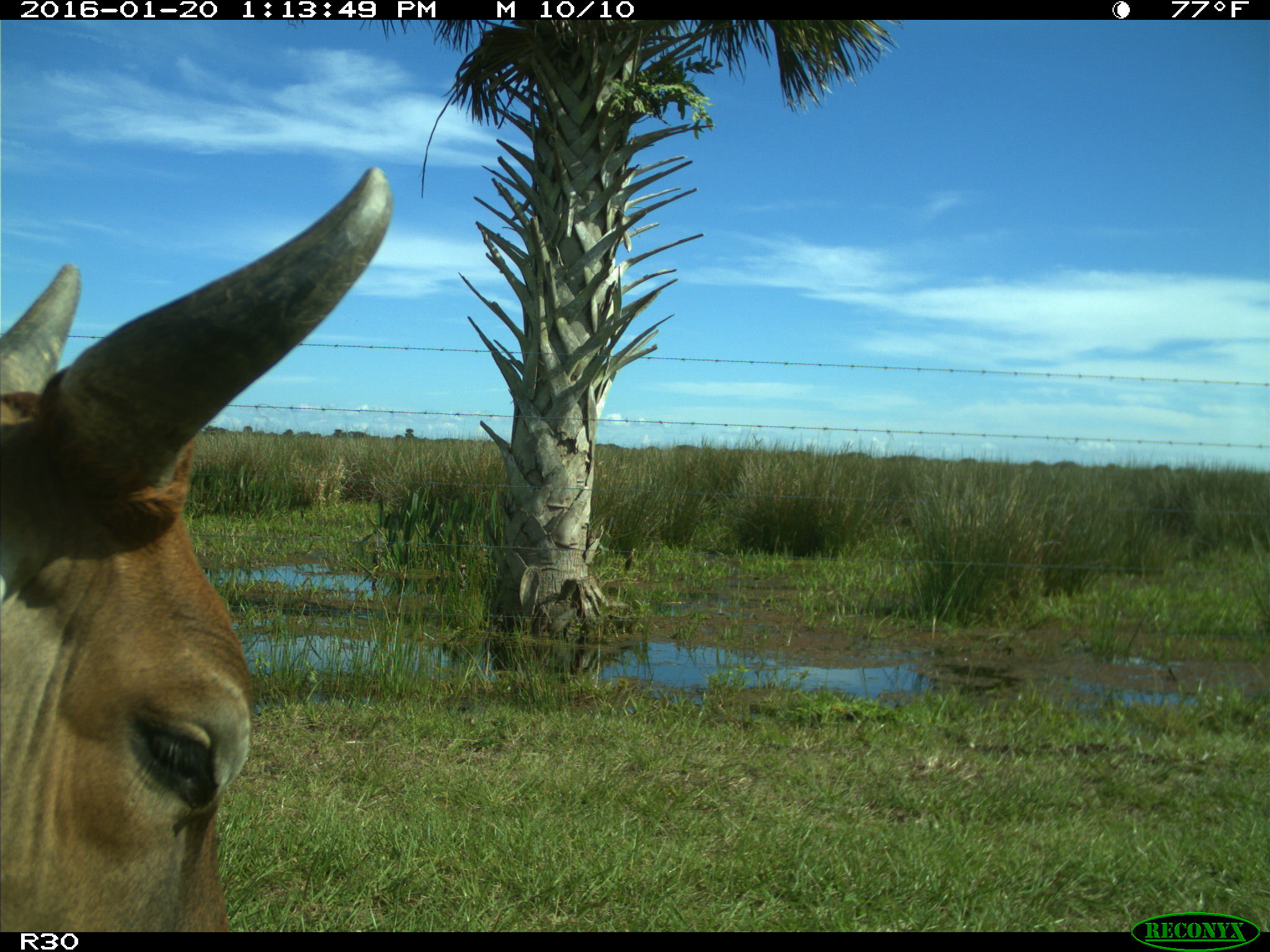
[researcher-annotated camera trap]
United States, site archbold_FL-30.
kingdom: Animalia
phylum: Chordata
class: Mammalia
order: Artiodactyla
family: Bovidae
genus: Bos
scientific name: Bos taurus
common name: domestic cow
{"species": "Bos taurus (domestic cow)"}